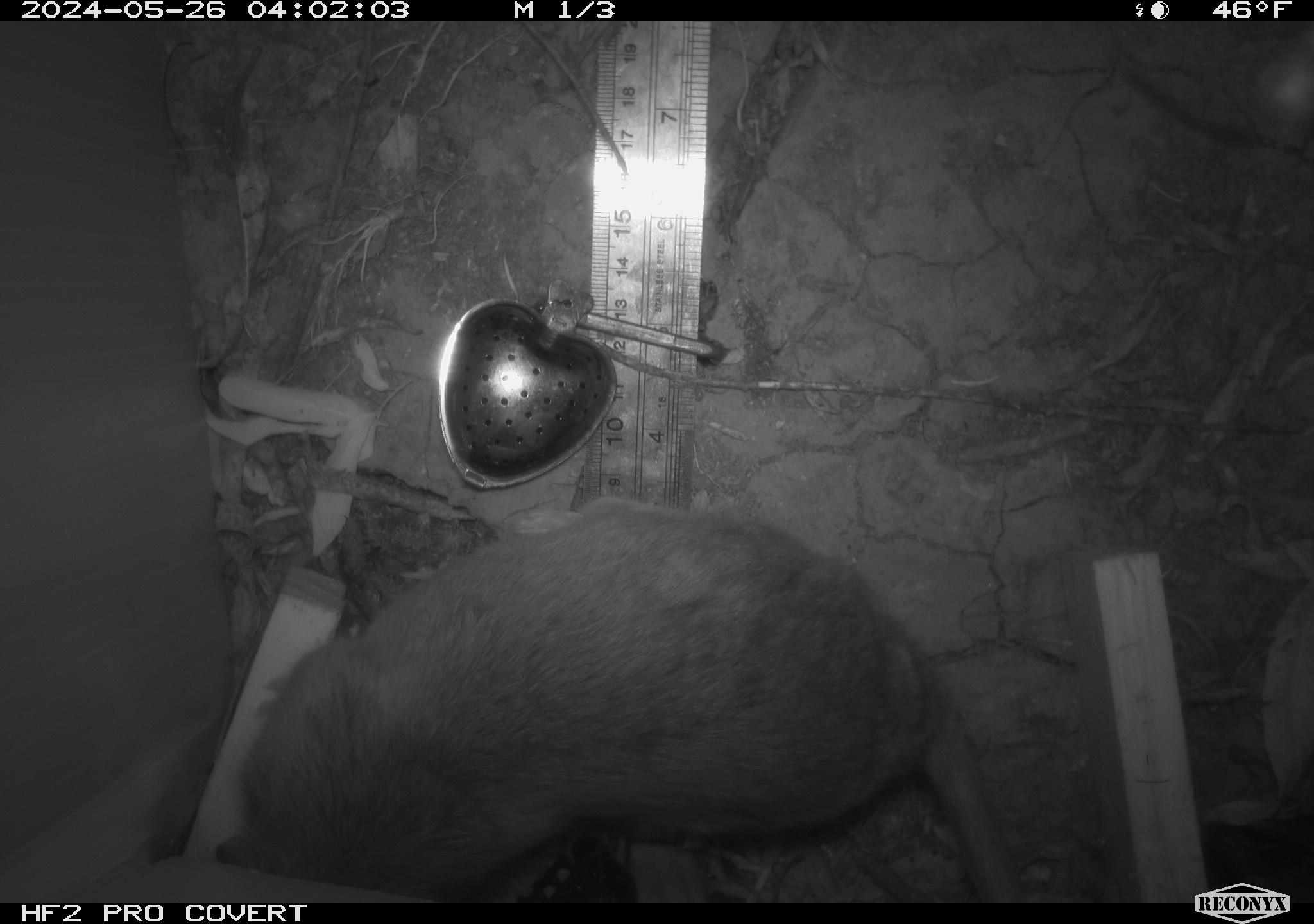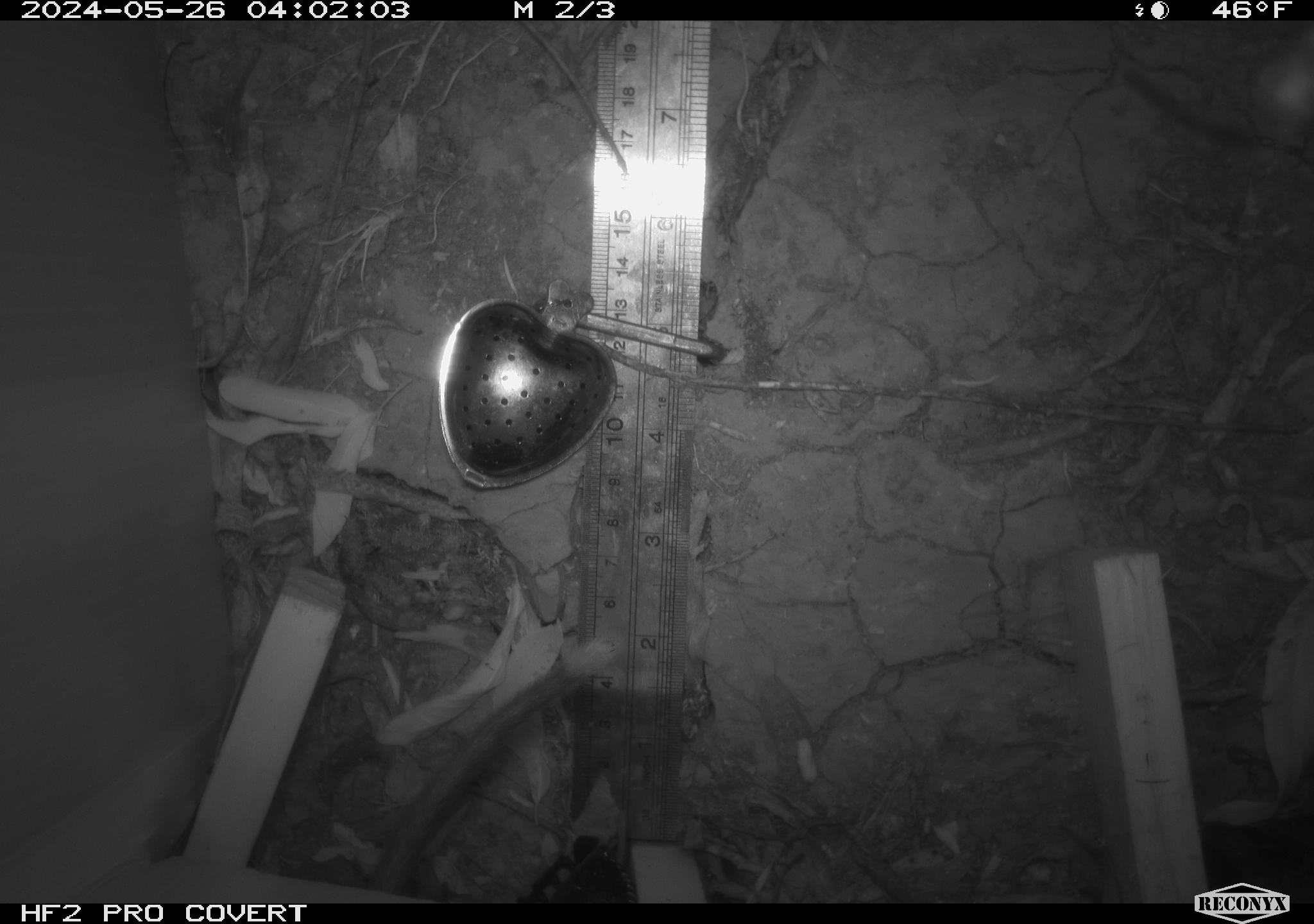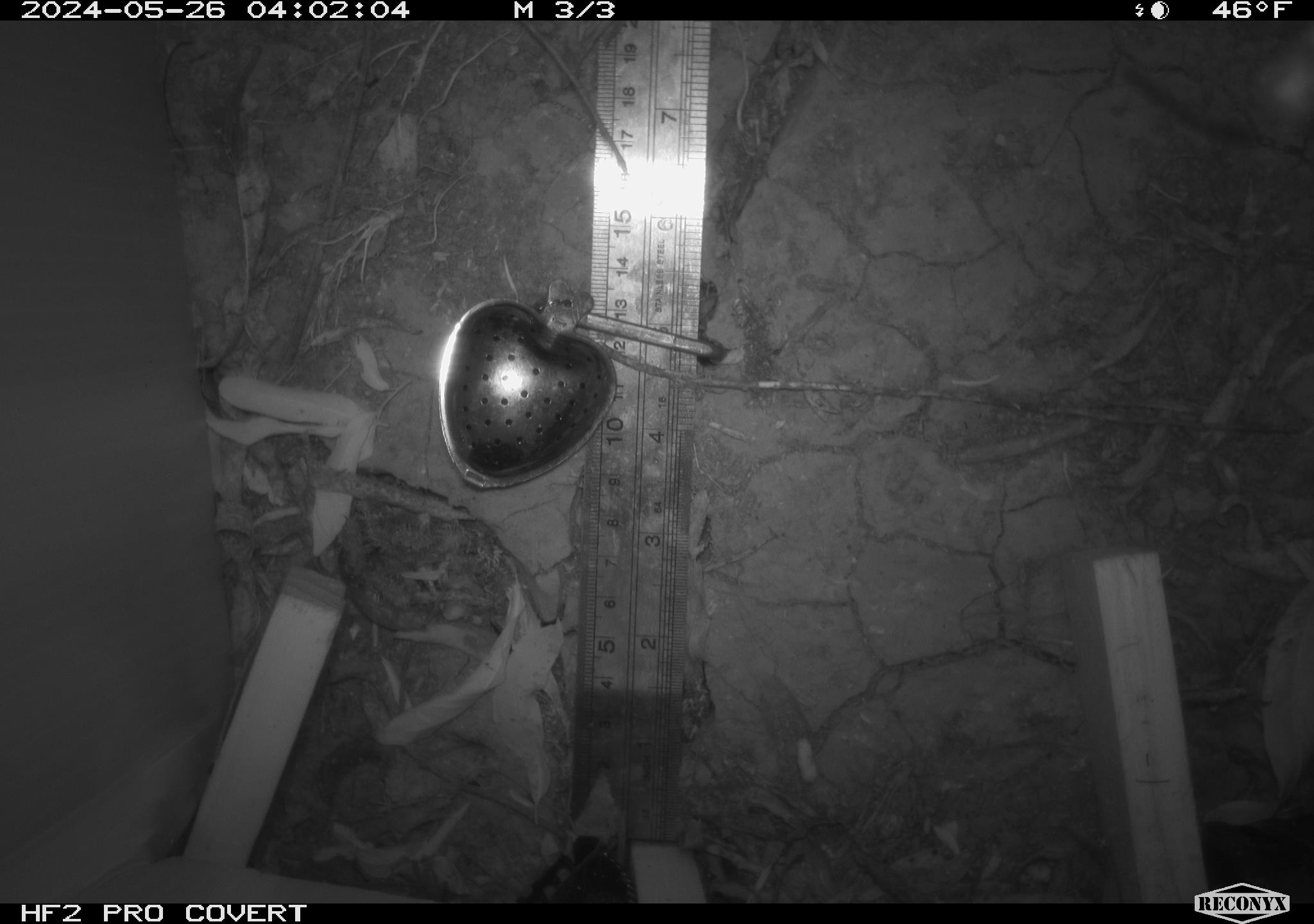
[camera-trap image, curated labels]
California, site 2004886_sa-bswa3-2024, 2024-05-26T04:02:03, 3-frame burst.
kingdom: Animalia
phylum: Chordata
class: Mammalia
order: Rodentia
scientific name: Rodentia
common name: woodrat or rat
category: woodrat or rat species